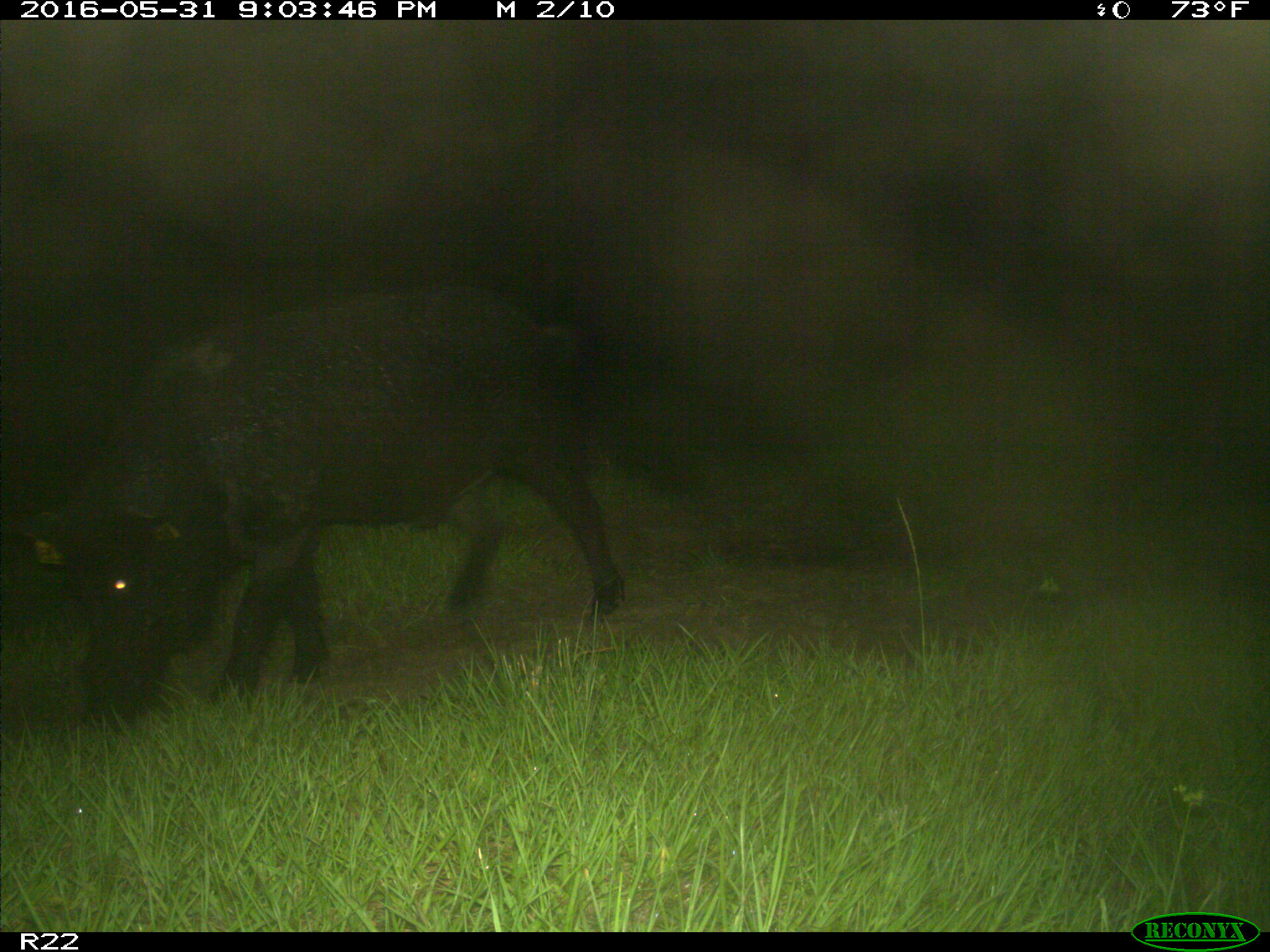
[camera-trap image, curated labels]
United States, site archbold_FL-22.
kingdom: Animalia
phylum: Chordata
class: Mammalia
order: Artiodactyla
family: Suidae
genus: Sus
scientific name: Sus scrofa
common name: wild boar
Sus scrofa (wild boar).